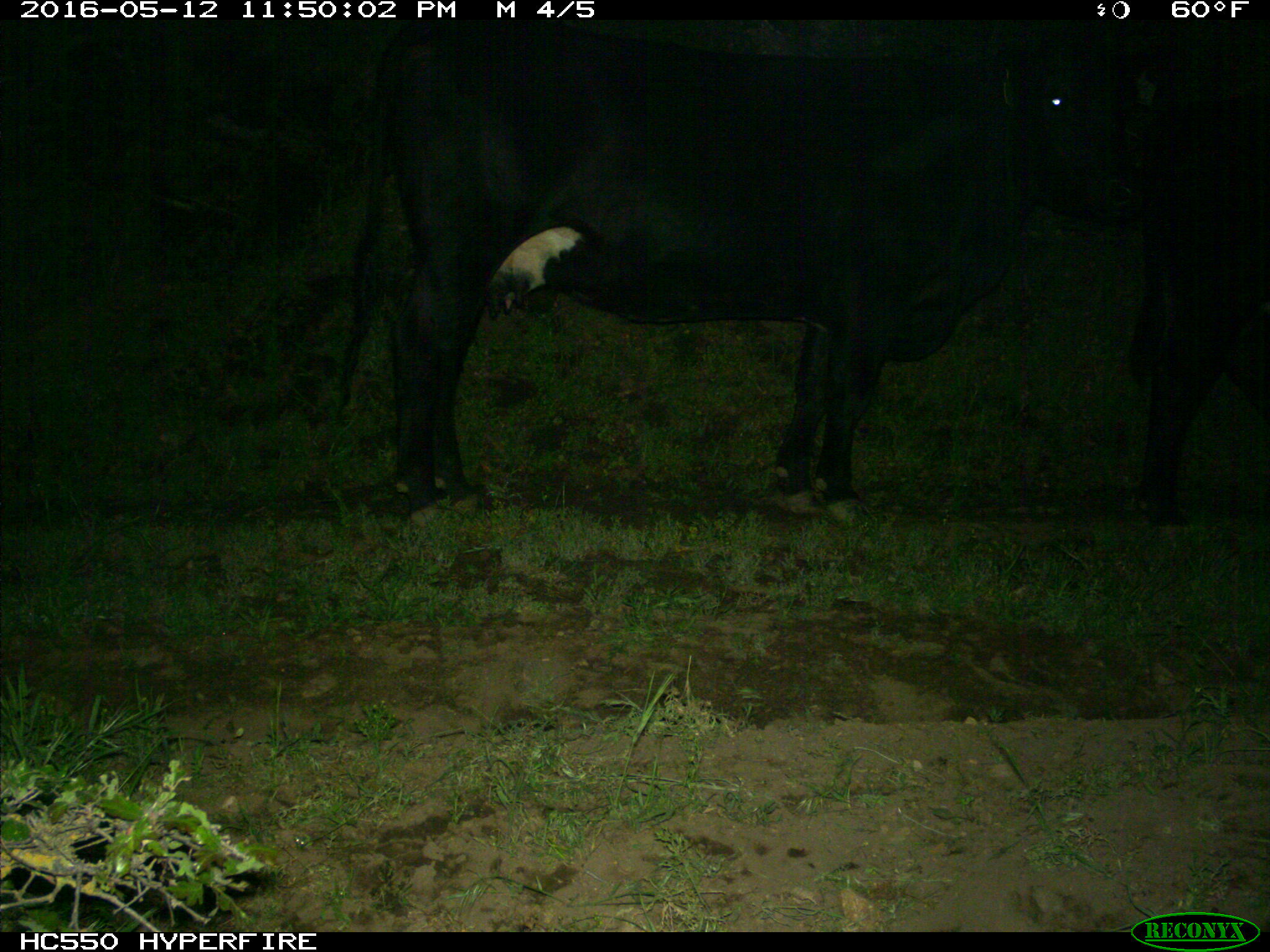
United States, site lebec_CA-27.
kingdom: Animalia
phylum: Chordata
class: Mammalia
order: Artiodactyla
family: Bovidae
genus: Bos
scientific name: Bos taurus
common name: domestic cow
Bos taurus (domestic cow).